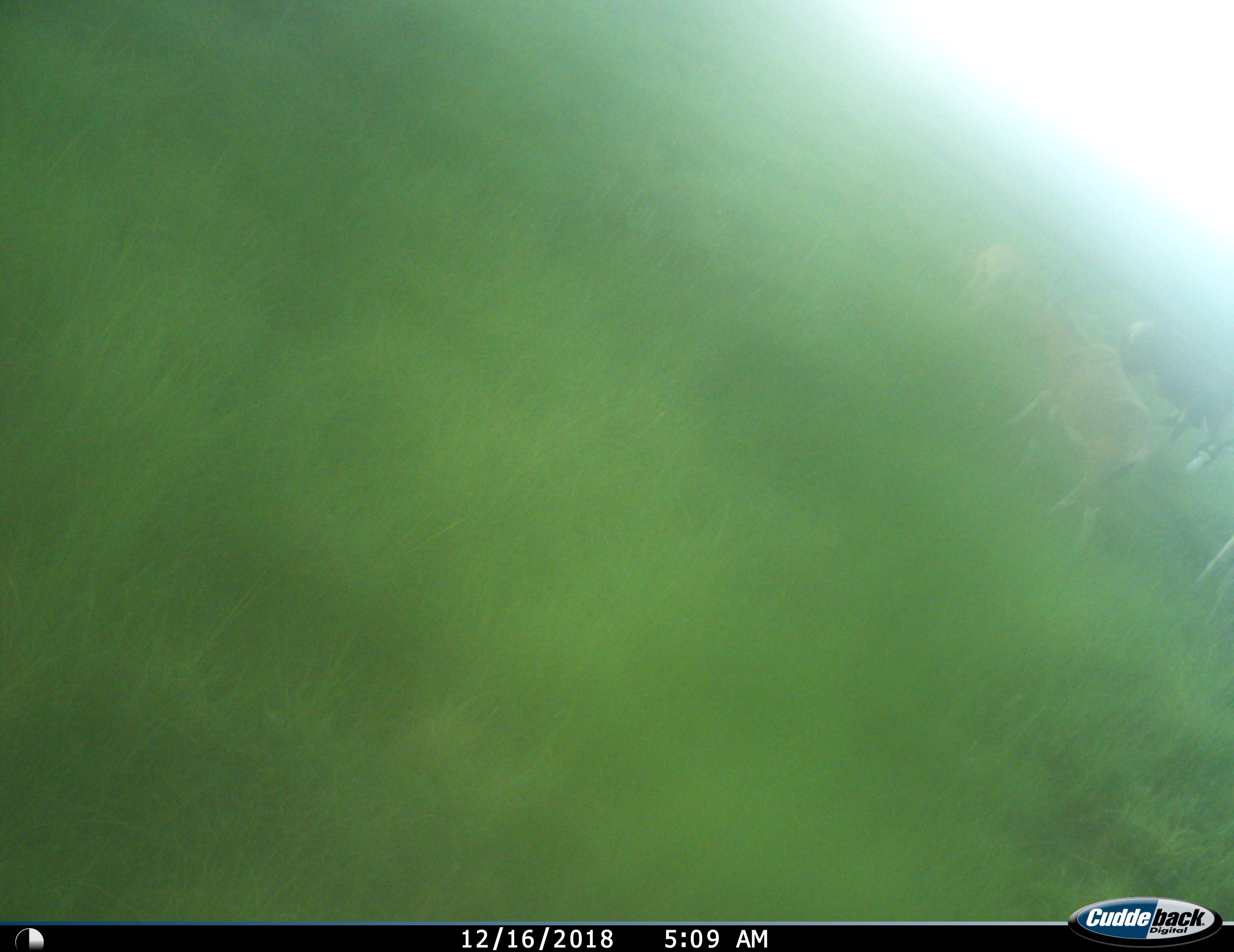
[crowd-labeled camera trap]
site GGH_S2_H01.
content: unidentified animal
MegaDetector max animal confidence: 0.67